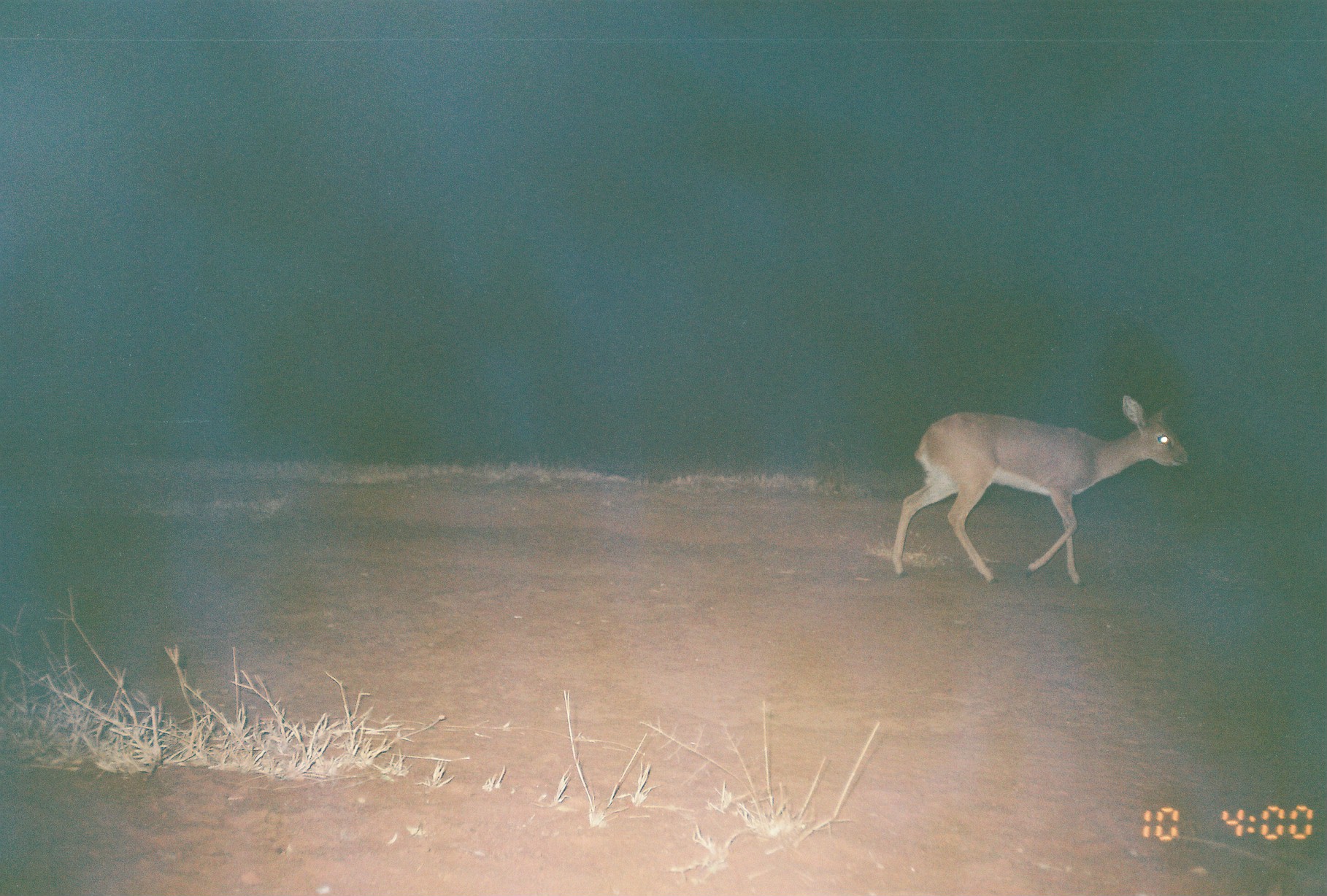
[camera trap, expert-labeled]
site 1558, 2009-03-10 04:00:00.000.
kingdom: Animalia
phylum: Chordata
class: Mammalia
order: Artiodactyla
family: Bovidae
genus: Sylvicapra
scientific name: Sylvicapra grimmia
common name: bush duiker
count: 1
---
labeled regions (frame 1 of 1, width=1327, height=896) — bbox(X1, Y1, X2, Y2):
sylvicapra grimmia: bbox(891, 396, 1189, 587)